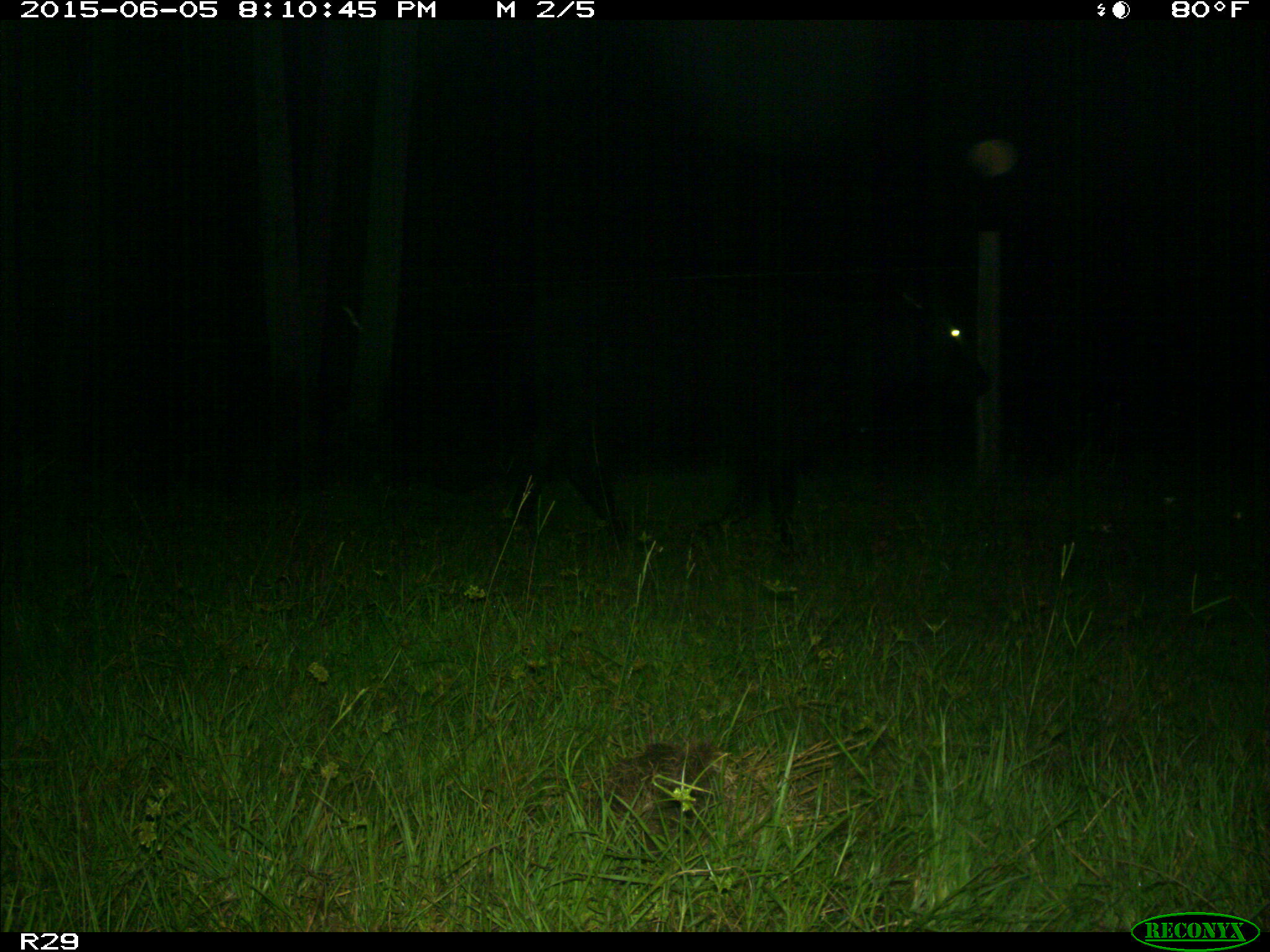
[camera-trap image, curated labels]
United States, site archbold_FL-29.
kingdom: Animalia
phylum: Chordata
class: Mammalia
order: Artiodactyla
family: Bovidae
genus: Bos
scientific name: Bos taurus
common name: domestic cow